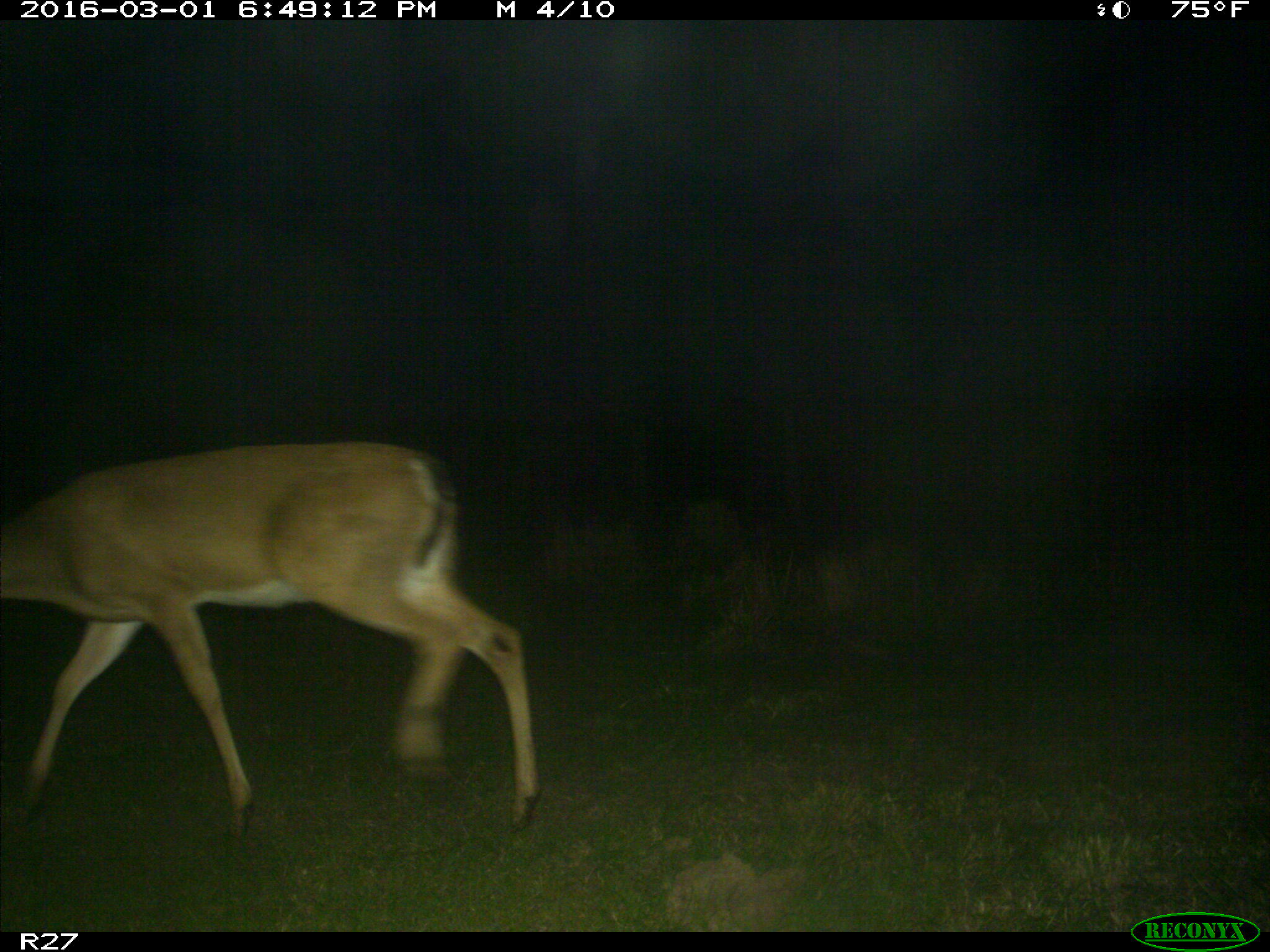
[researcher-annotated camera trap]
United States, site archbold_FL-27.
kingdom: Animalia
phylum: Chordata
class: Mammalia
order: Artiodactyla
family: Cervidae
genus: Odocoileus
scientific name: Odocoileus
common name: deer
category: unidentified deer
Unidentified deer (deer) (Odocoileus).